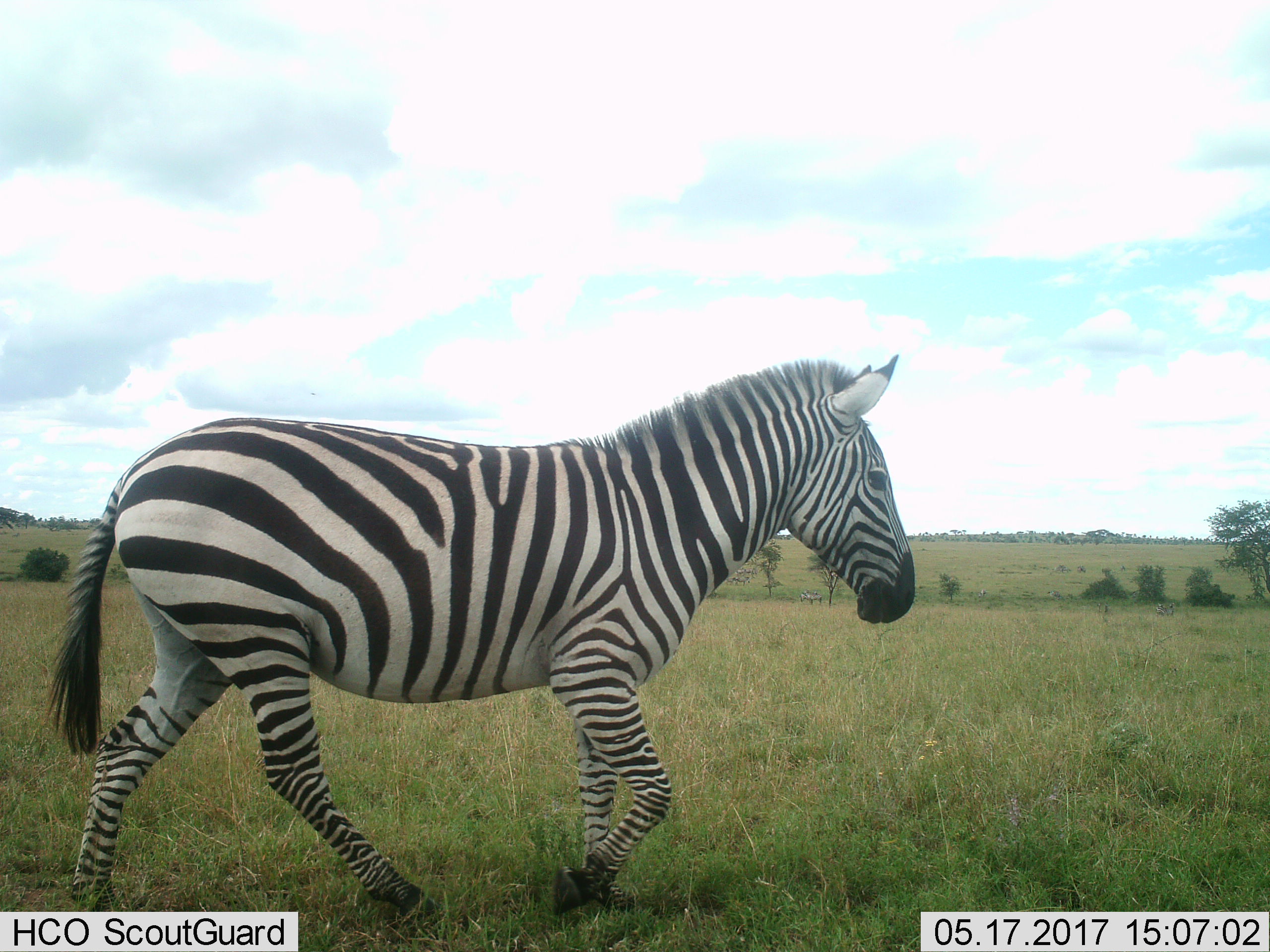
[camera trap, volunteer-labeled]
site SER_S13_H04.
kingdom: Animalia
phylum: Chordata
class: Mammalia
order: Perissodactyla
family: Equidae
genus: Equus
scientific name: Equus quagga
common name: plains zebra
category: zebraplains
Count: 1.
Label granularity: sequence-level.